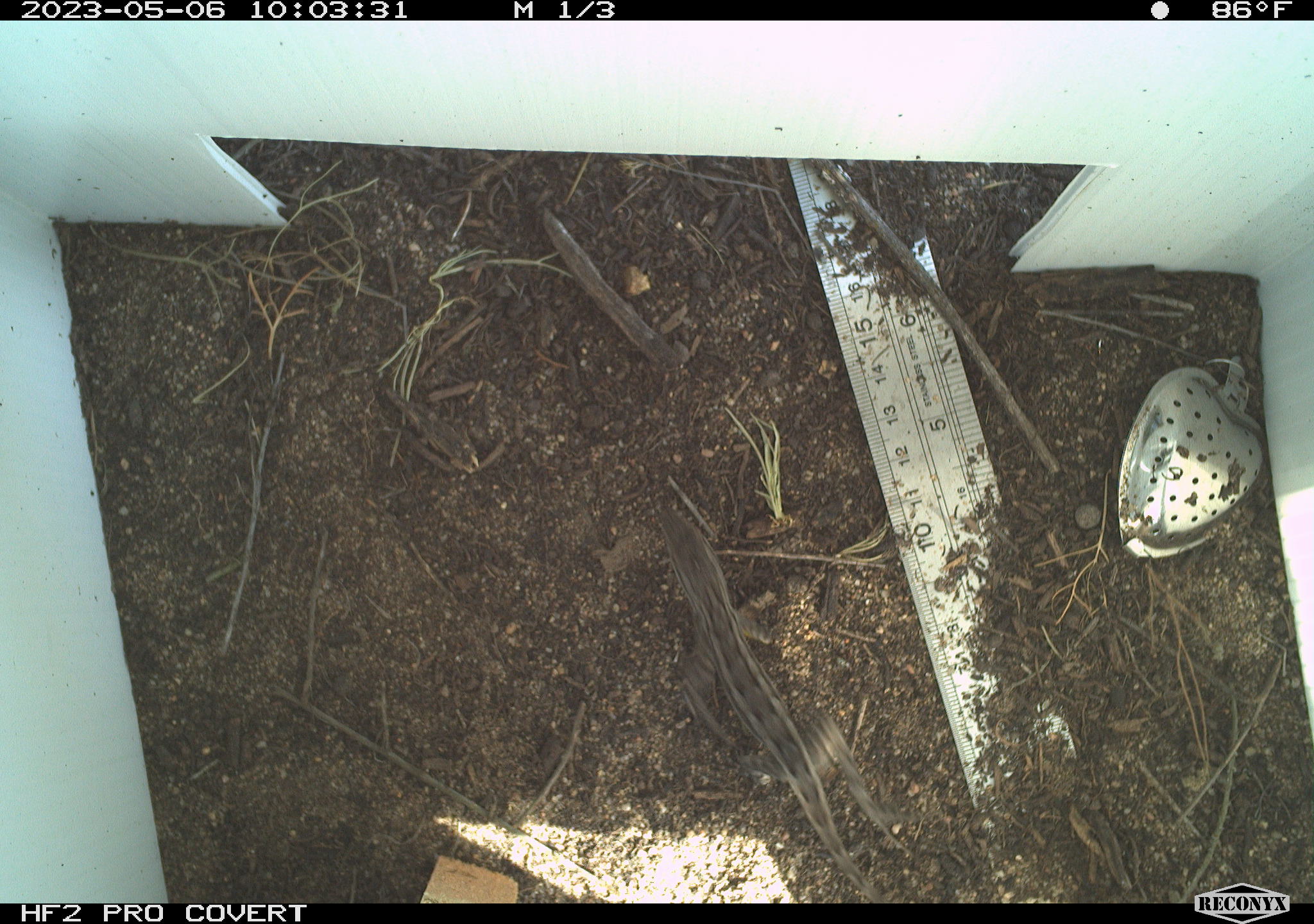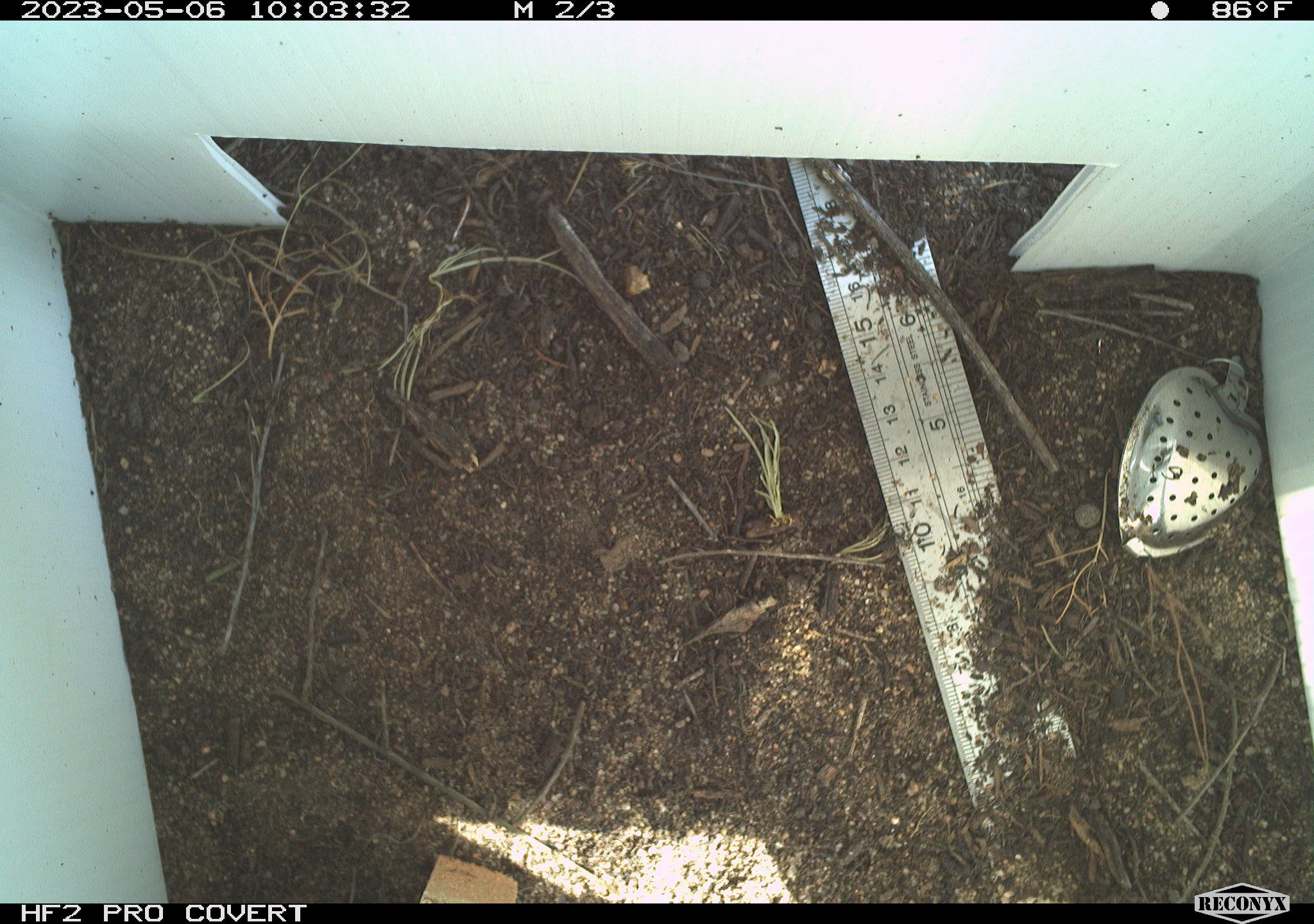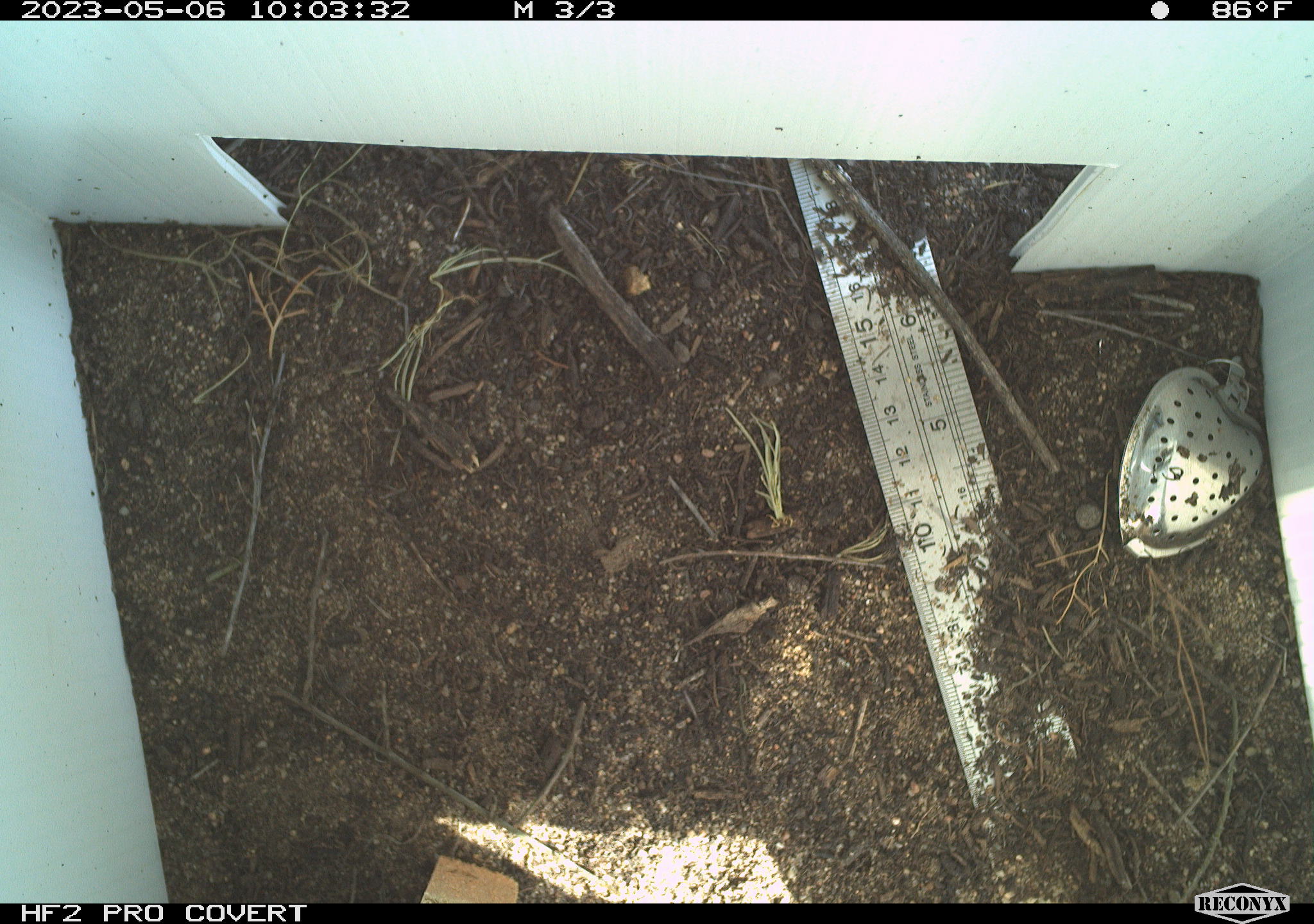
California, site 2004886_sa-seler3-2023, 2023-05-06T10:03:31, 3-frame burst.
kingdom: Animalia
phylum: Chordata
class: Reptilia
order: Squamata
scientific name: Squamata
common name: lizards and snakes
Lizards and snakes (Squamata).